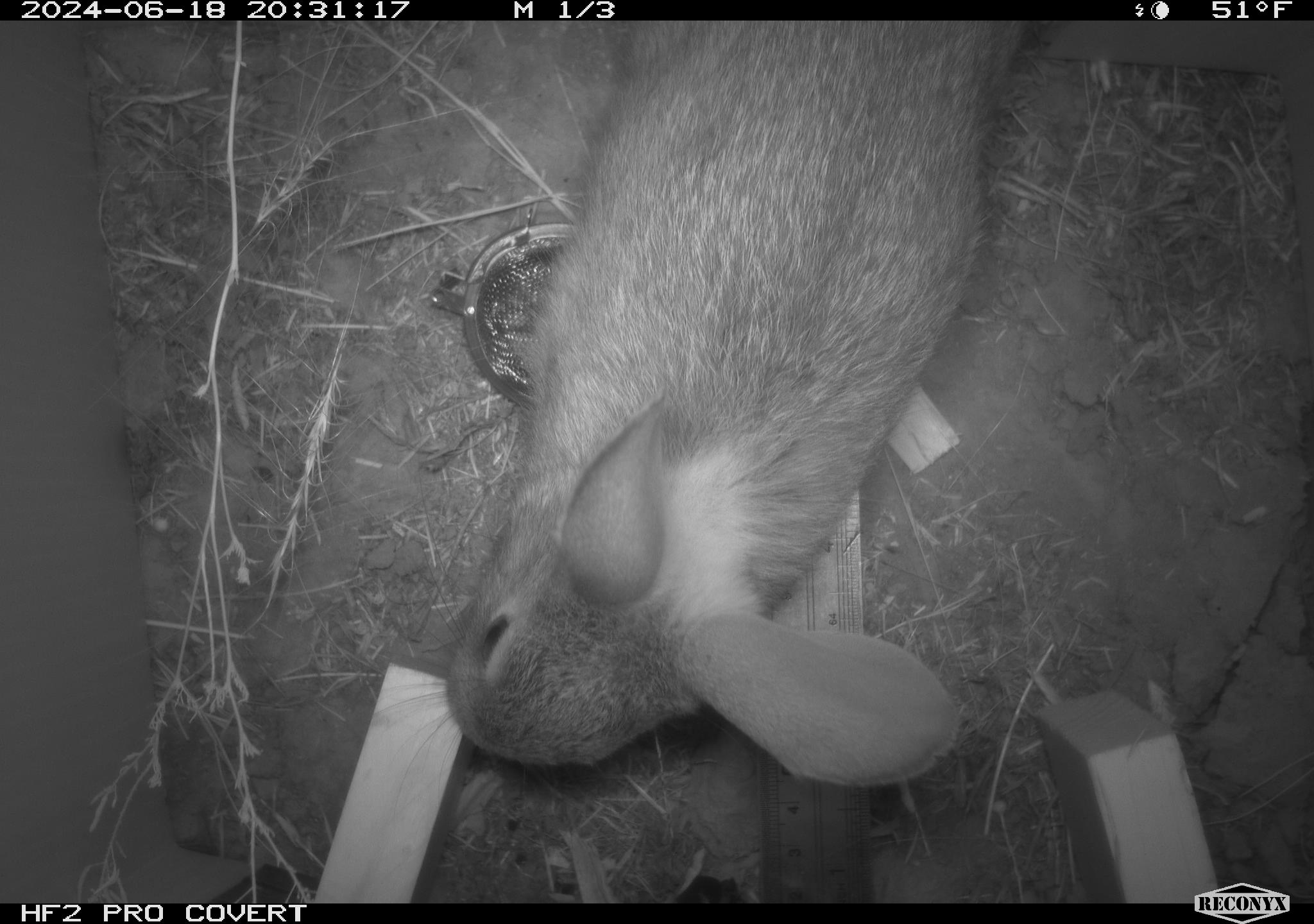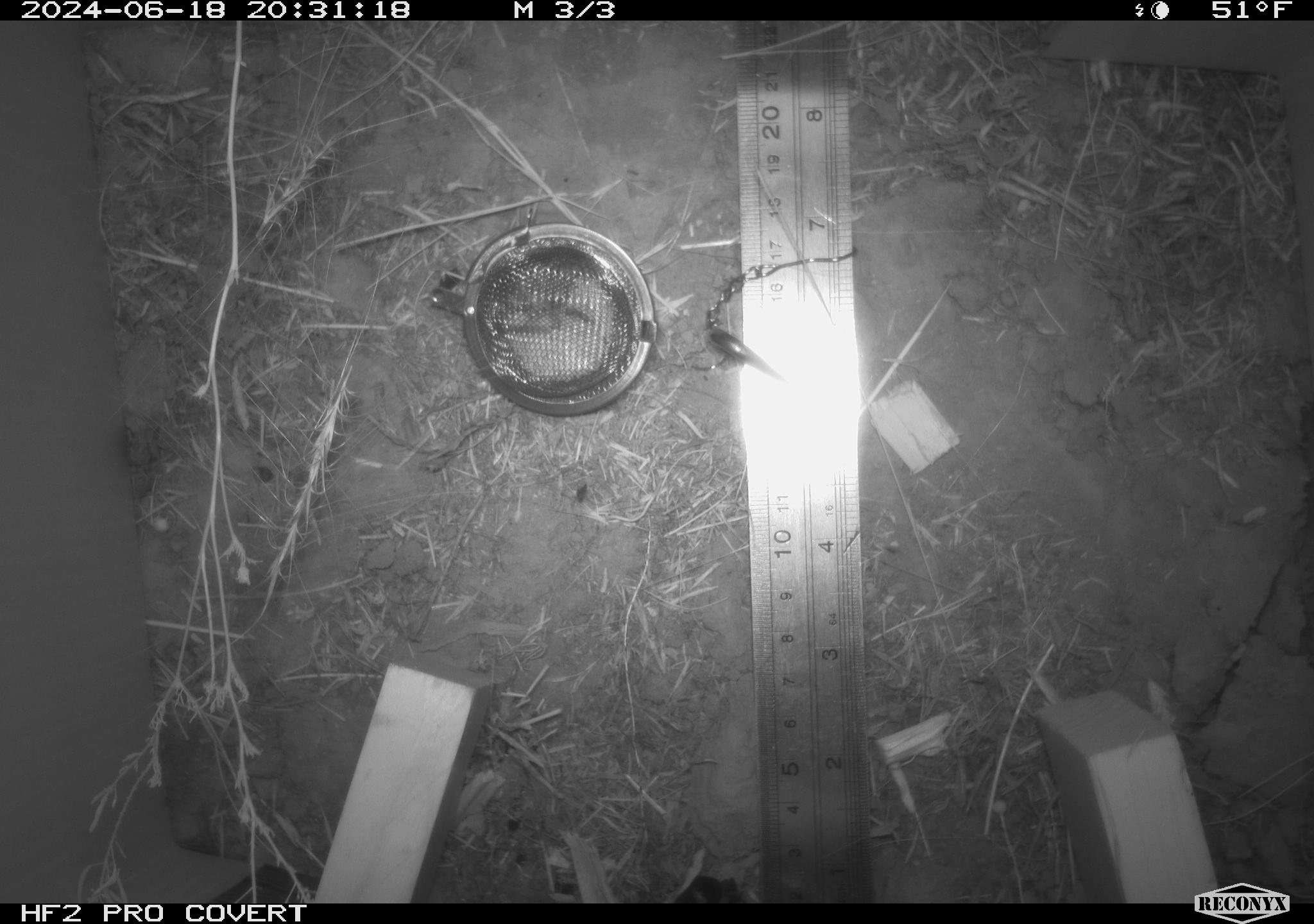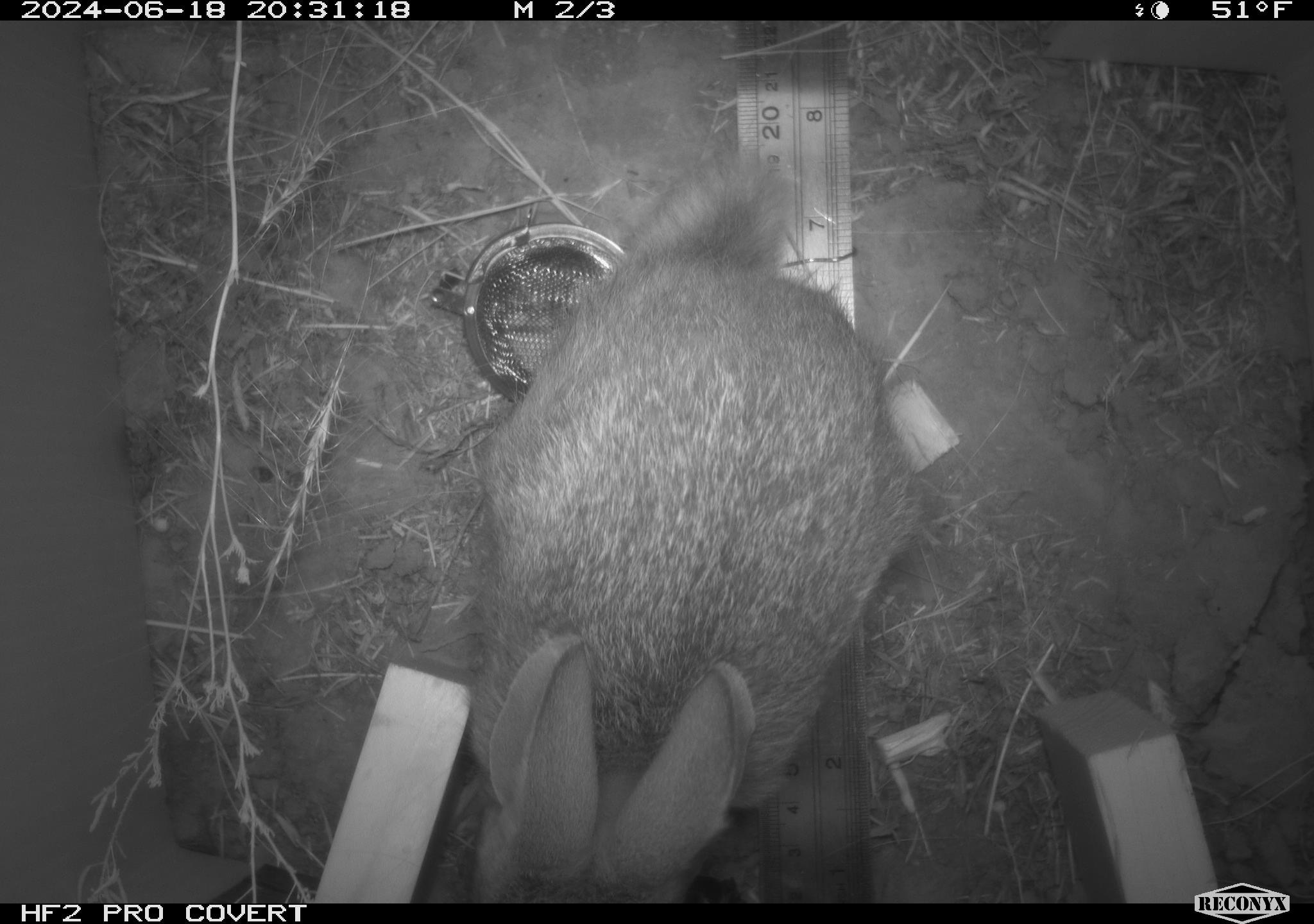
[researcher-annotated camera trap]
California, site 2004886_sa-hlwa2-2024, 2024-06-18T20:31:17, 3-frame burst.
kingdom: Animalia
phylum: Chordata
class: Mammalia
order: Lagomorpha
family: Leporidae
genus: Sylvilagus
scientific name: Sylvilagus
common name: cottontail rabbits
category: sylvilagus species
Sylvilagus species (cottontail rabbits) (Sylvilagus).